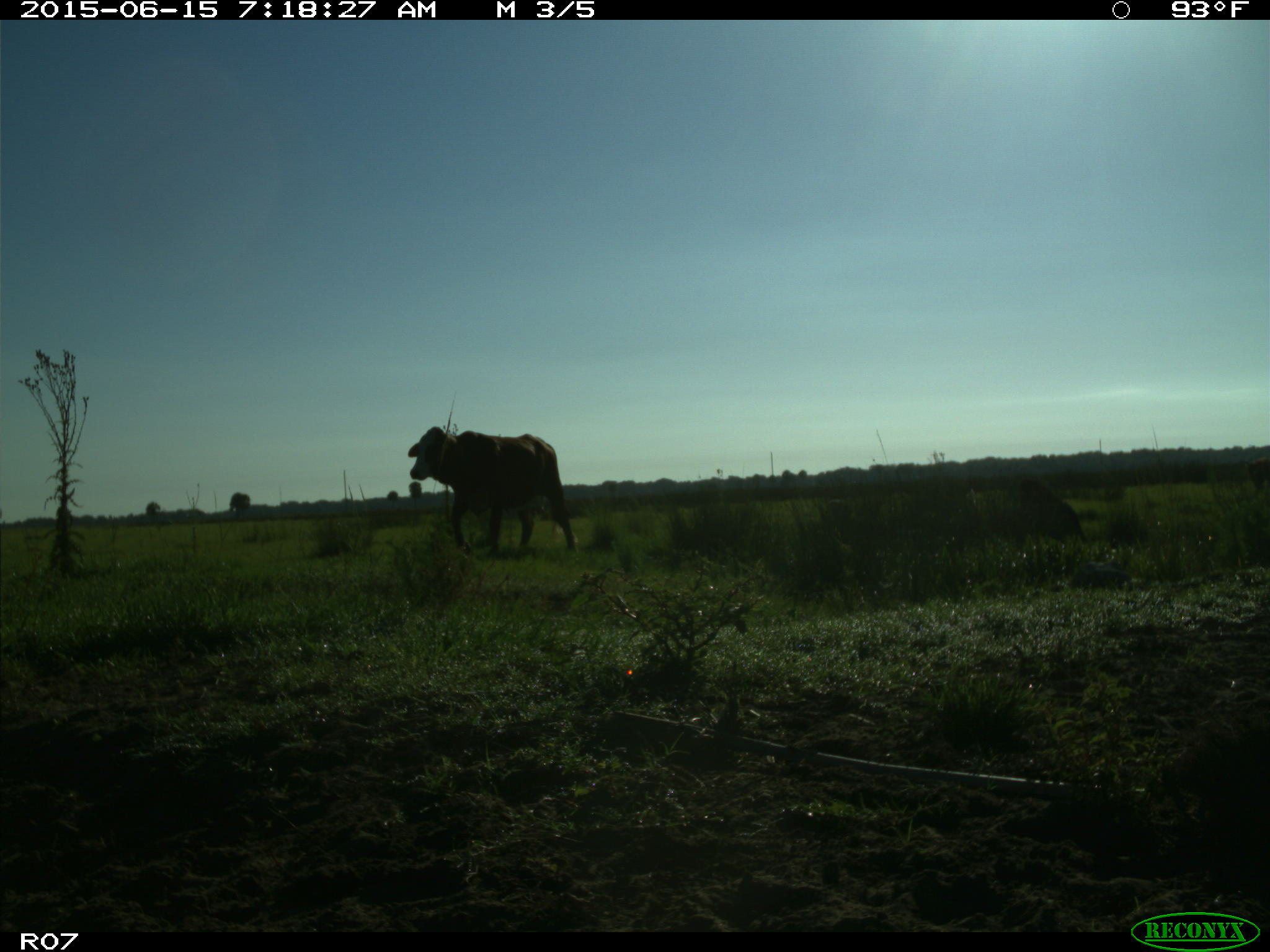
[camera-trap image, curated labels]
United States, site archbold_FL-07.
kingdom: Animalia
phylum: Chordata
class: Mammalia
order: Artiodactyla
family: Bovidae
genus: Bos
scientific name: Bos taurus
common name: domestic cow